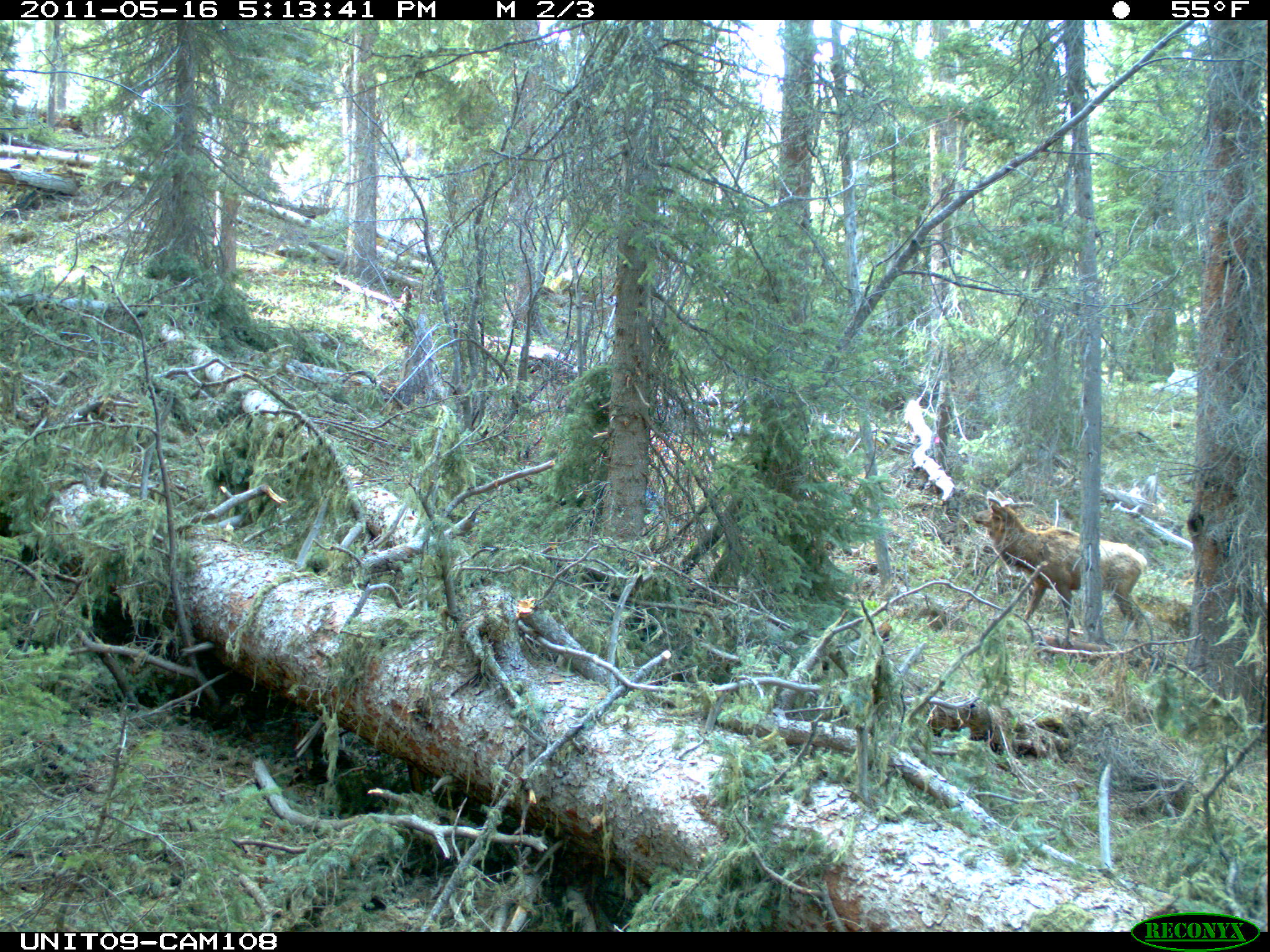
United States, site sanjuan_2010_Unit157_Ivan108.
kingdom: Animalia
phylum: Chordata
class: Mammalia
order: Artiodactyla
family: Cervidae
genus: Cervus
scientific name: Cervus elaphus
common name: red deer